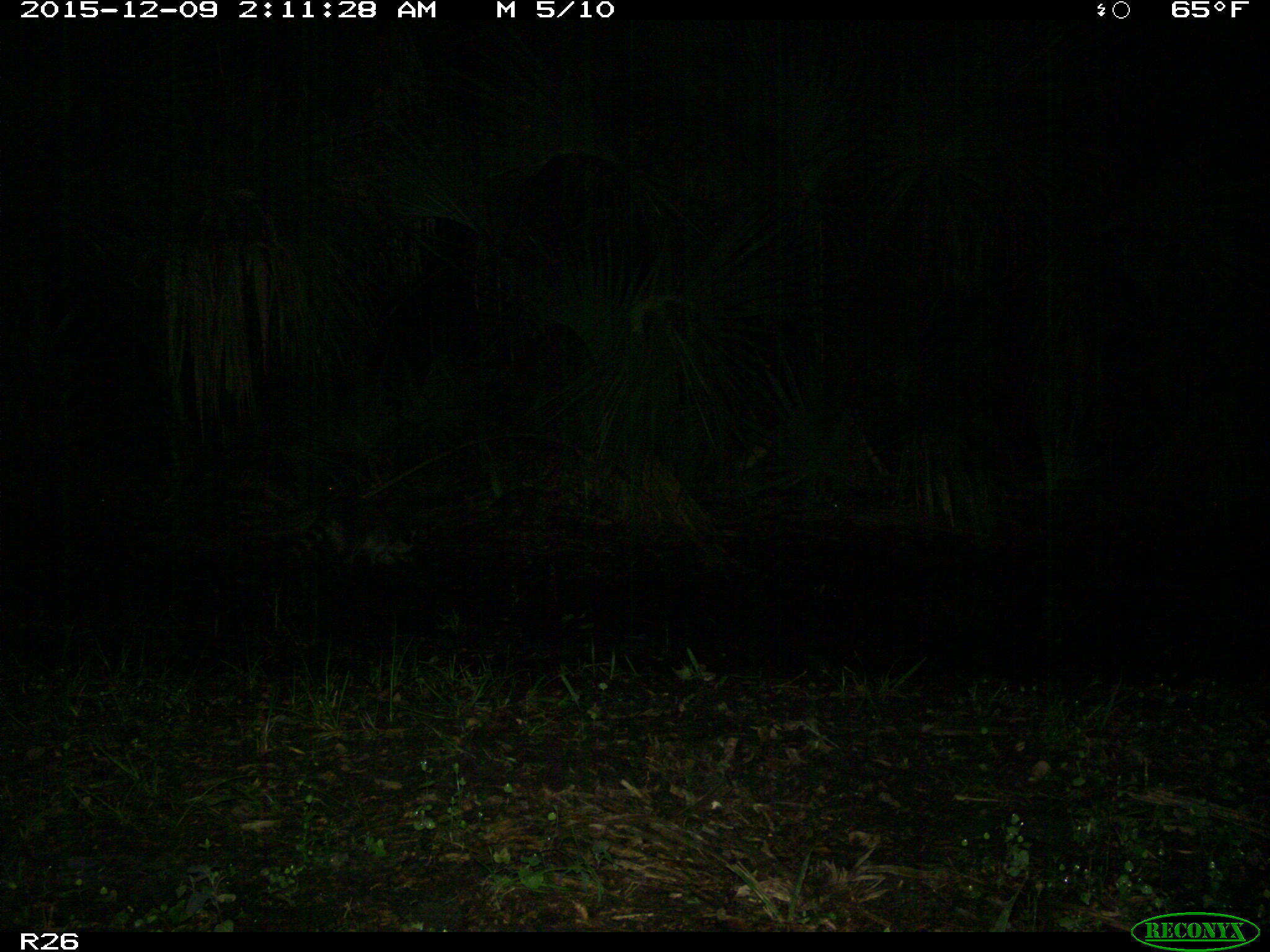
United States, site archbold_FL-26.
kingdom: Animalia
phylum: Chordata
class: Mammalia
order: Carnivora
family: Procyonidae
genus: Procyon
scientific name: Procyon lotor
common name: common raccoon